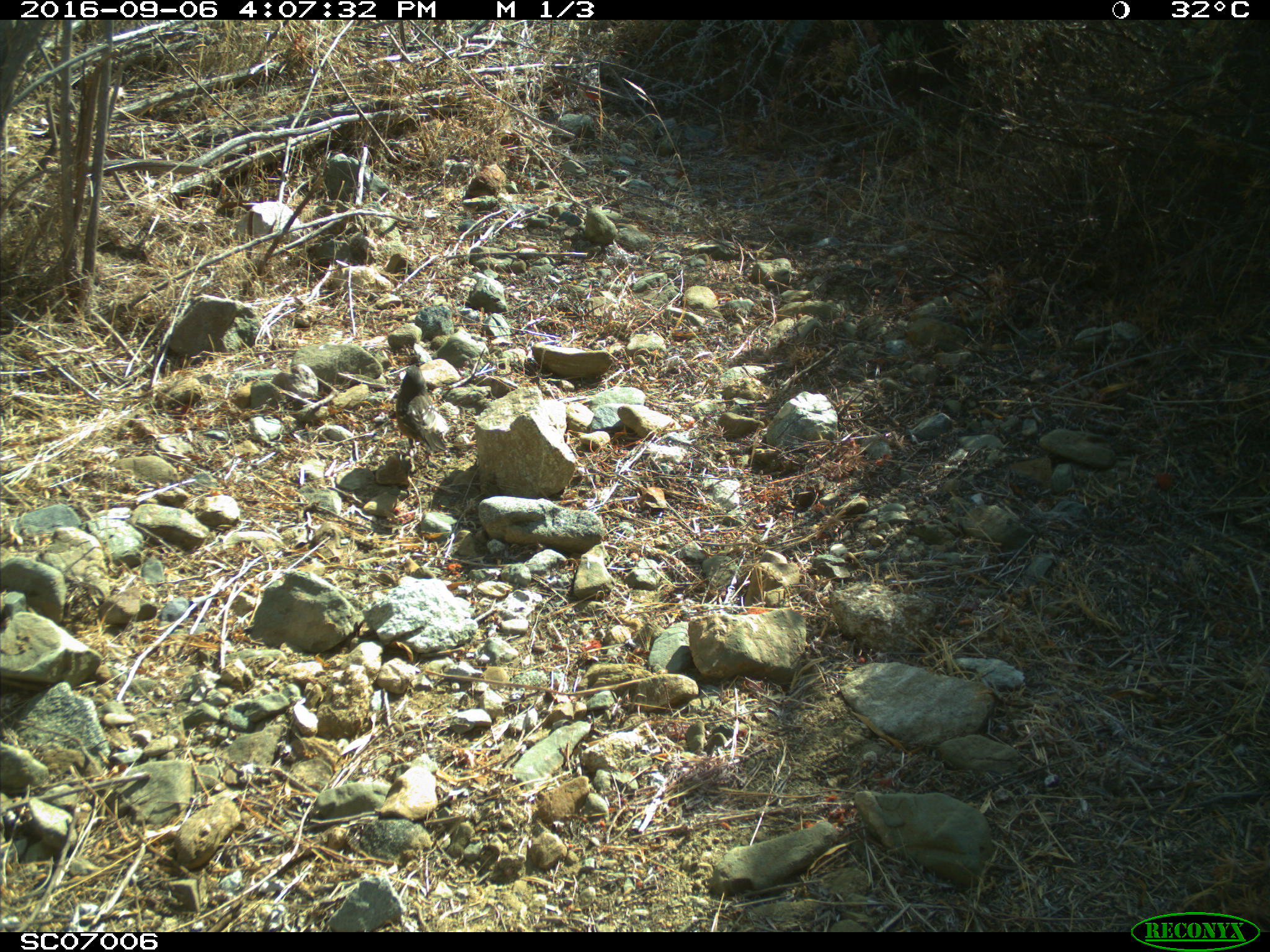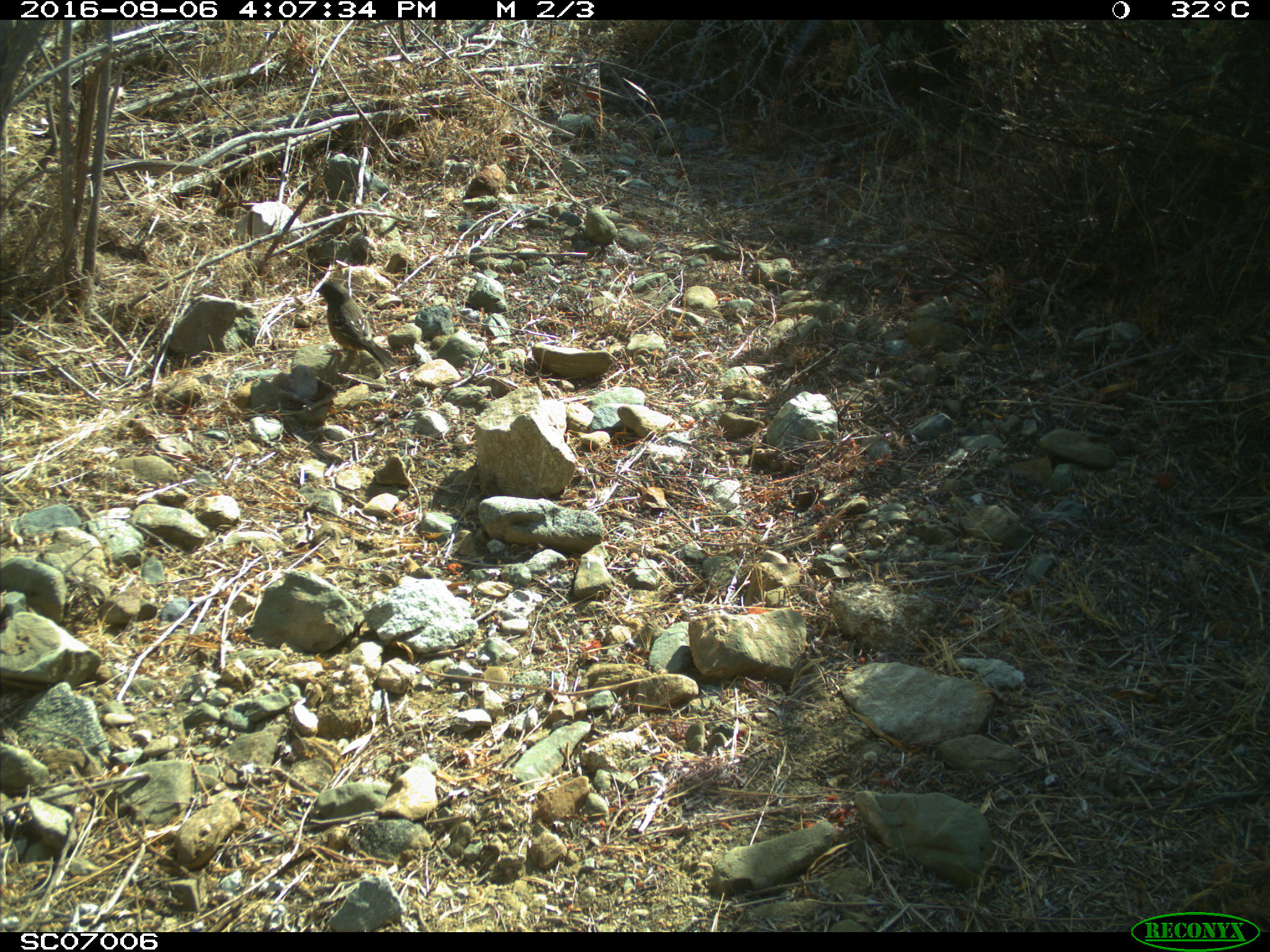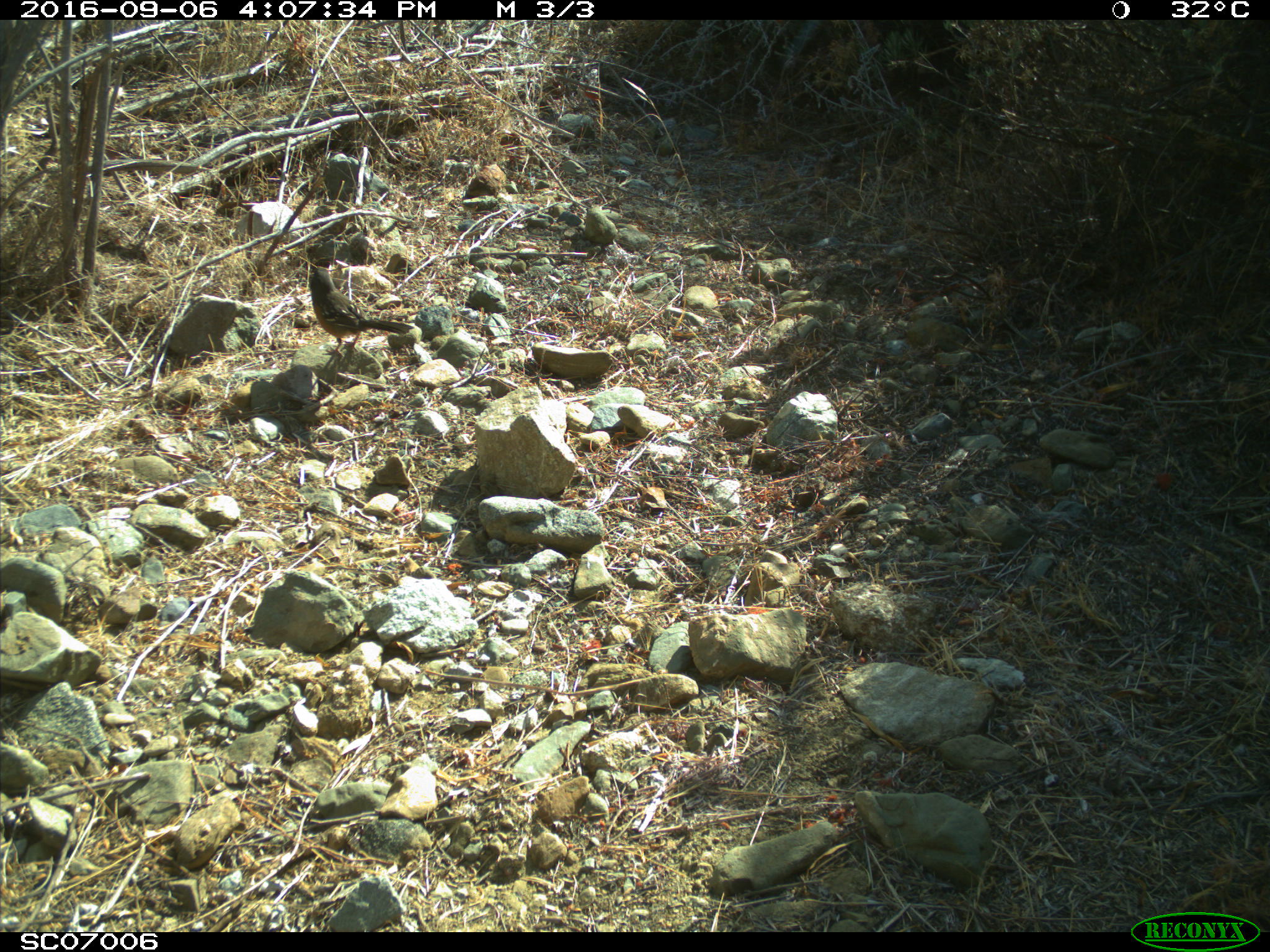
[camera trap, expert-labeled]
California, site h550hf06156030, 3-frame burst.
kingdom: Animalia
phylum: Chordata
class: Aves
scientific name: Aves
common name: bird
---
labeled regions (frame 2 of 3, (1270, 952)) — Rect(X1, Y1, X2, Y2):
bird: Rect(316, 281, 397, 368)